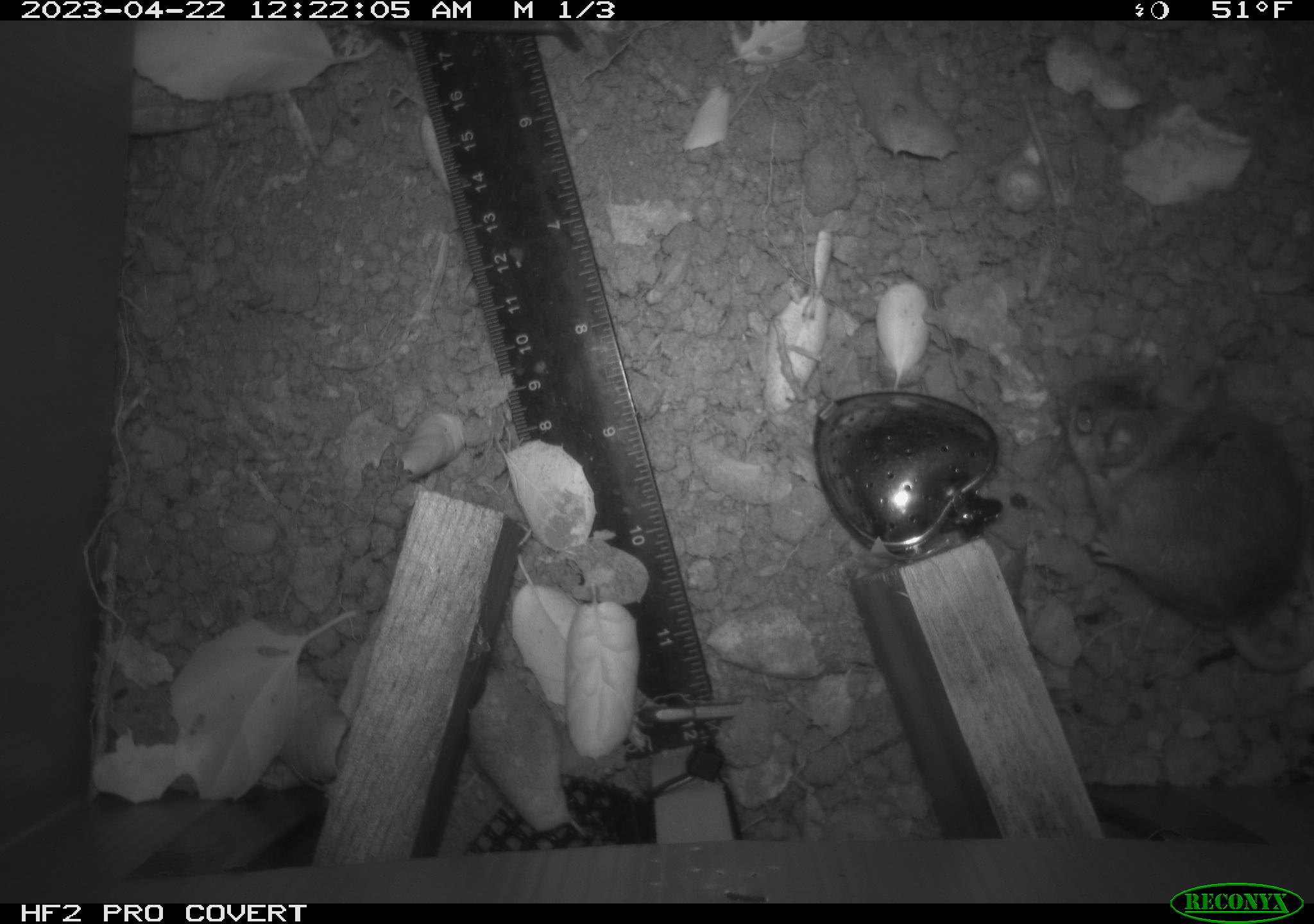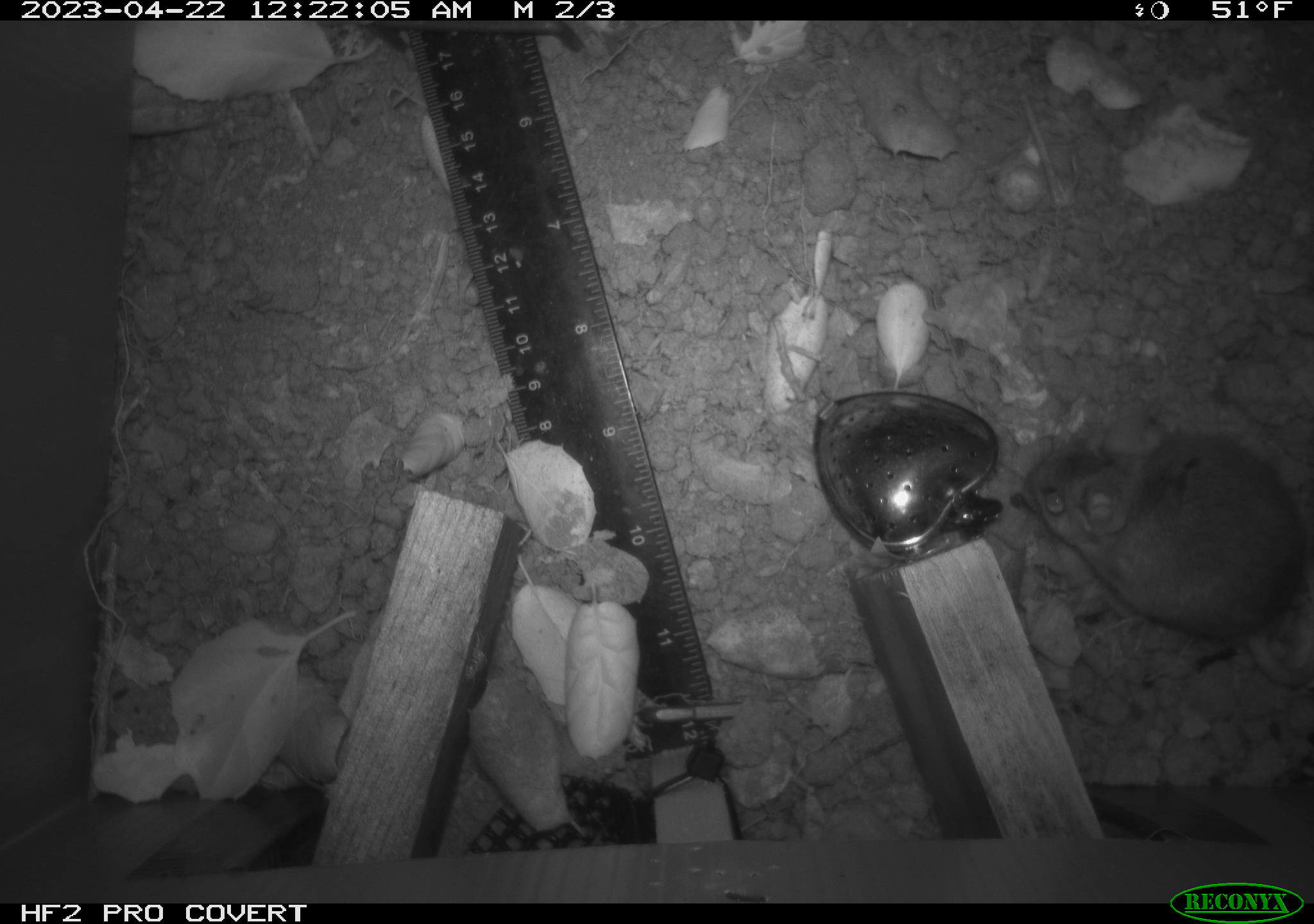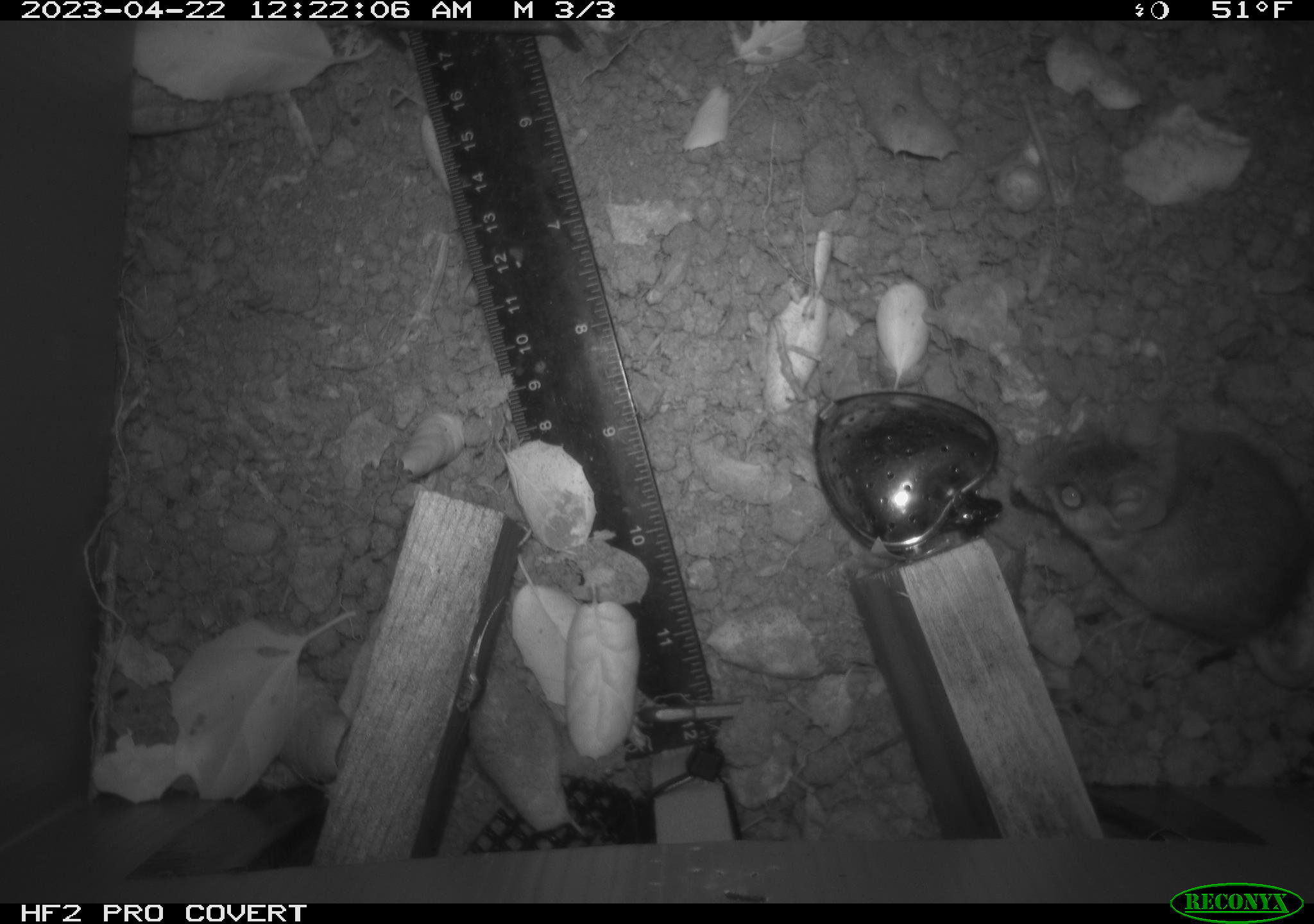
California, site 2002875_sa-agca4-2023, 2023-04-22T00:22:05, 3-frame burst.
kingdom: Animalia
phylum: Chordata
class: Mammalia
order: Rodentia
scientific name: Rodentia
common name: mouse species